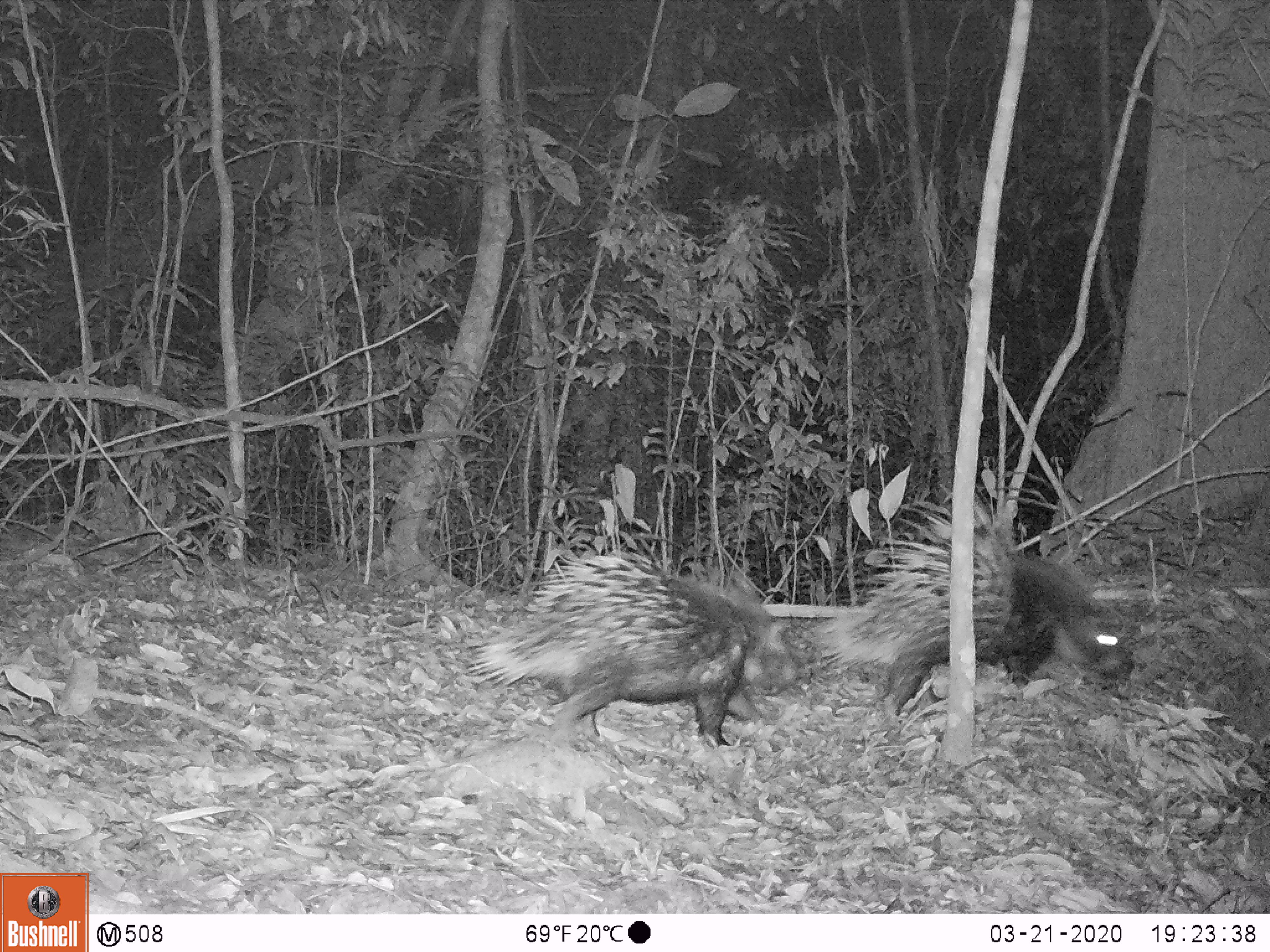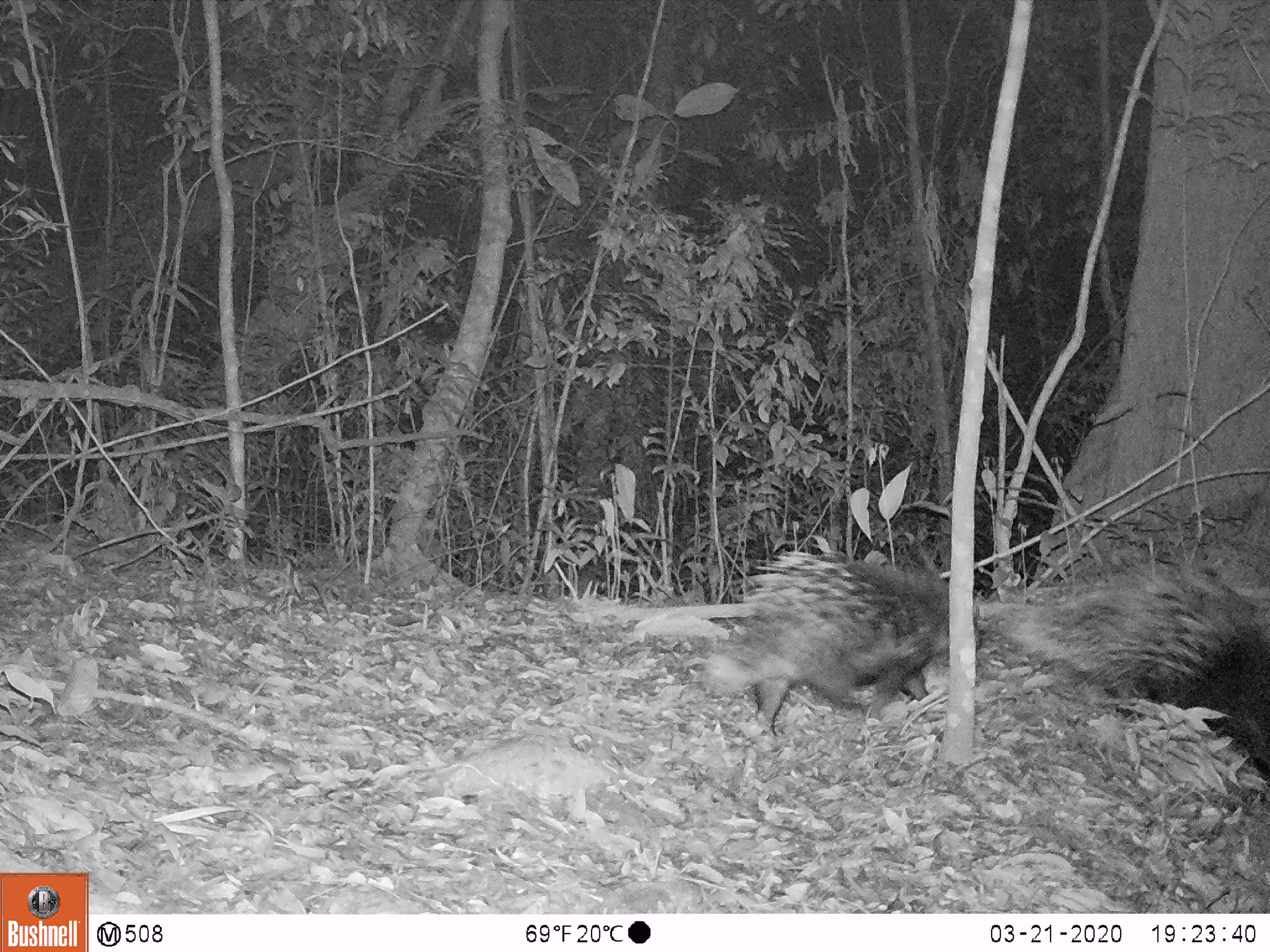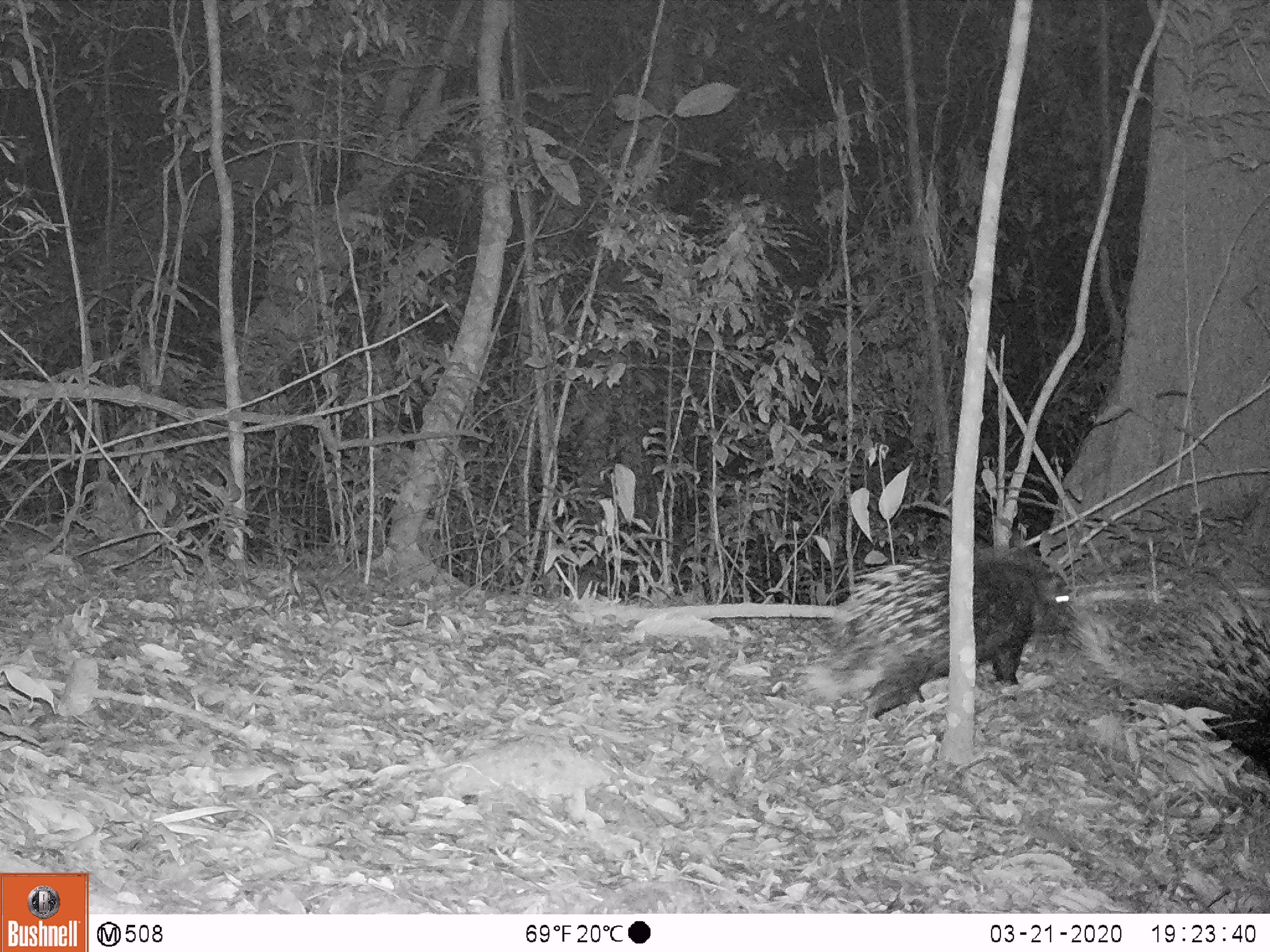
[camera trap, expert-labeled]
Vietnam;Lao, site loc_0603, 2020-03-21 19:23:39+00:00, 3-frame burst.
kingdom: Animalia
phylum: Chordata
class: Mammalia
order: Rodentia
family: Hystricidae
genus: Hystrix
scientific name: Hystrix brachyura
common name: malayan porcupine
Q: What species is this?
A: Malayan porcupine (Hystrix brachyura).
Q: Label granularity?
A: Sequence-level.